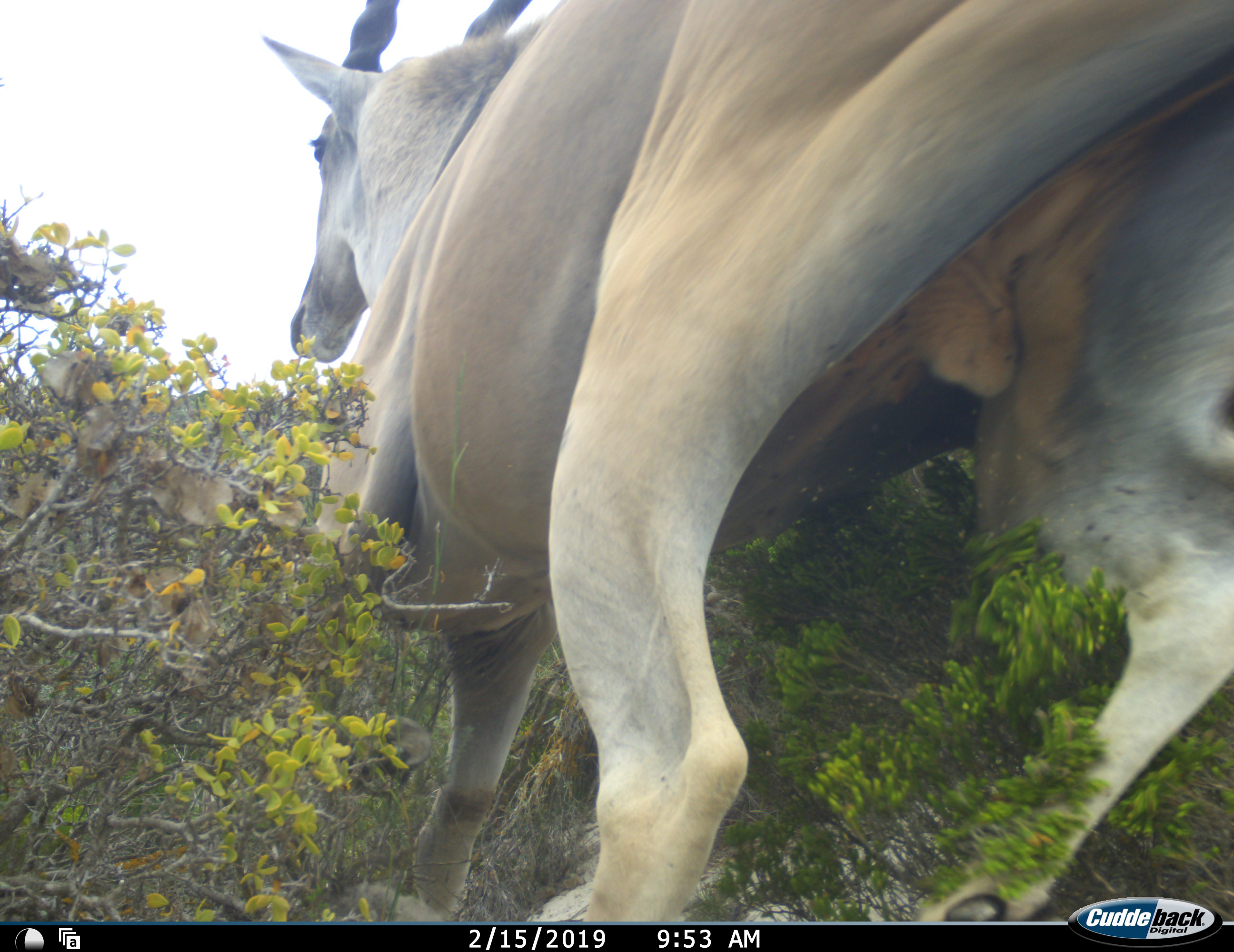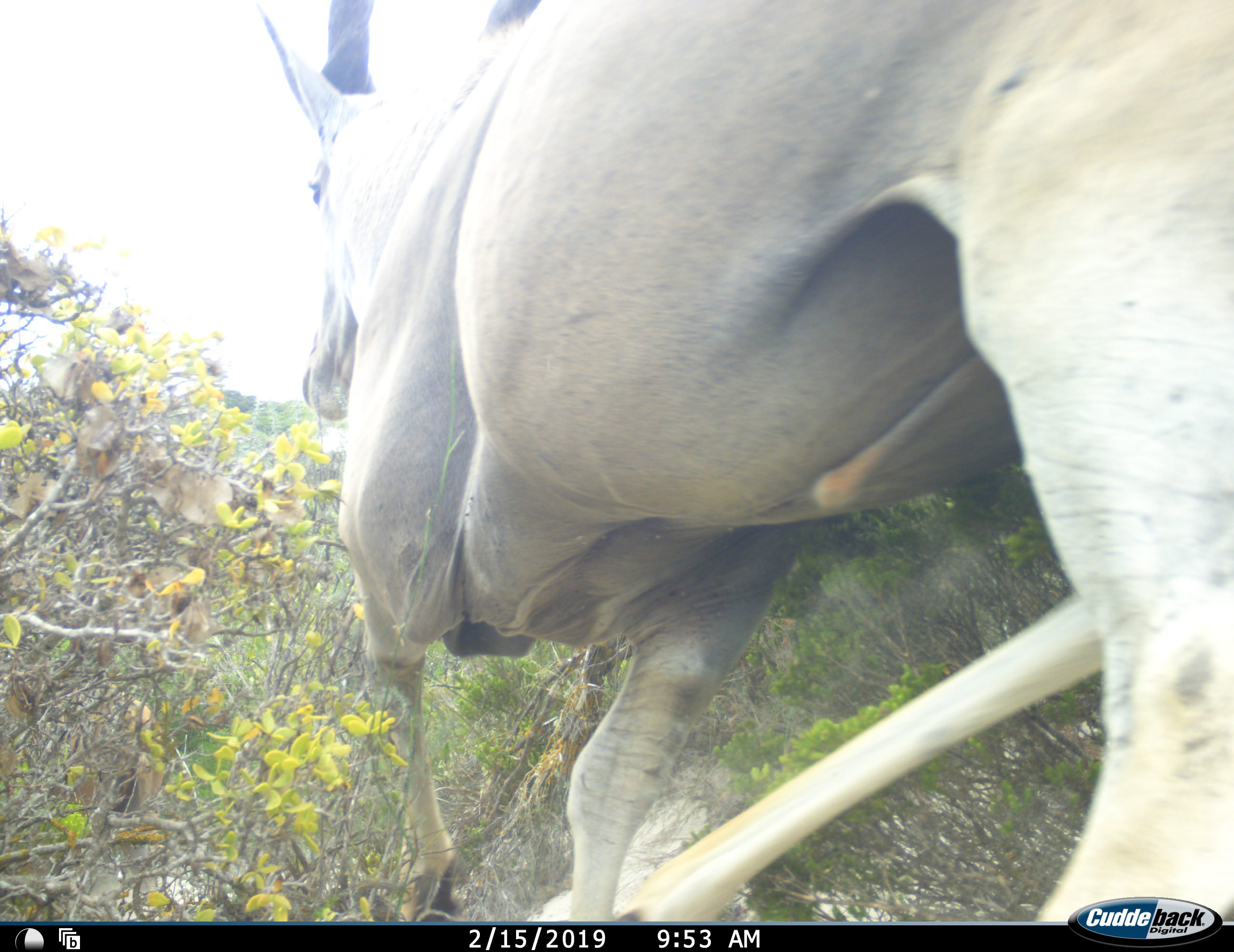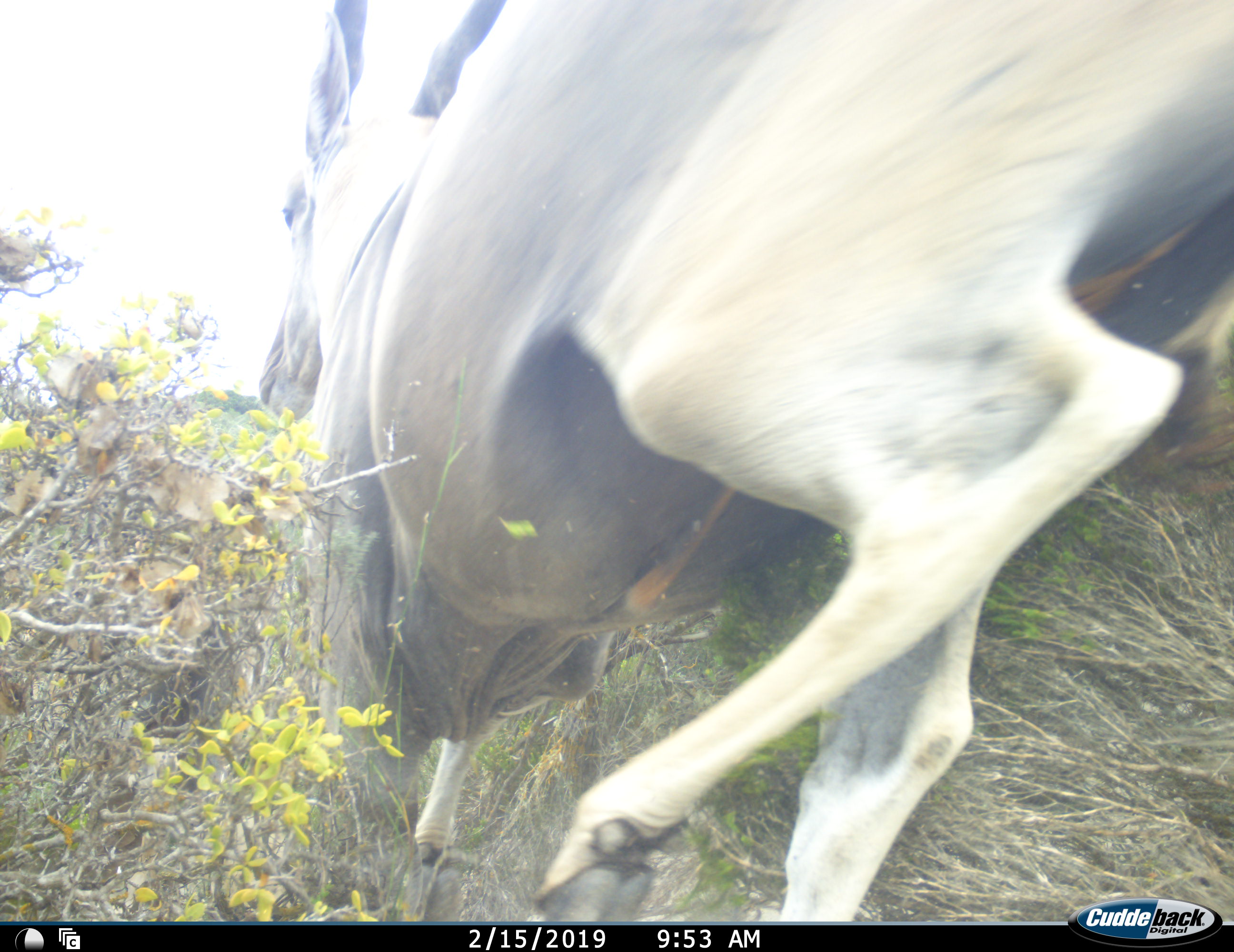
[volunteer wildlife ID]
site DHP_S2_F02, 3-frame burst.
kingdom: Animalia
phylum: Chordata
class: Mammalia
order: Artiodactyla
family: Bovidae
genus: Tragelaphus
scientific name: Tragelaphus oryx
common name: eland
Eland (Tragelaphus oryx), count 1. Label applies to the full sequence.